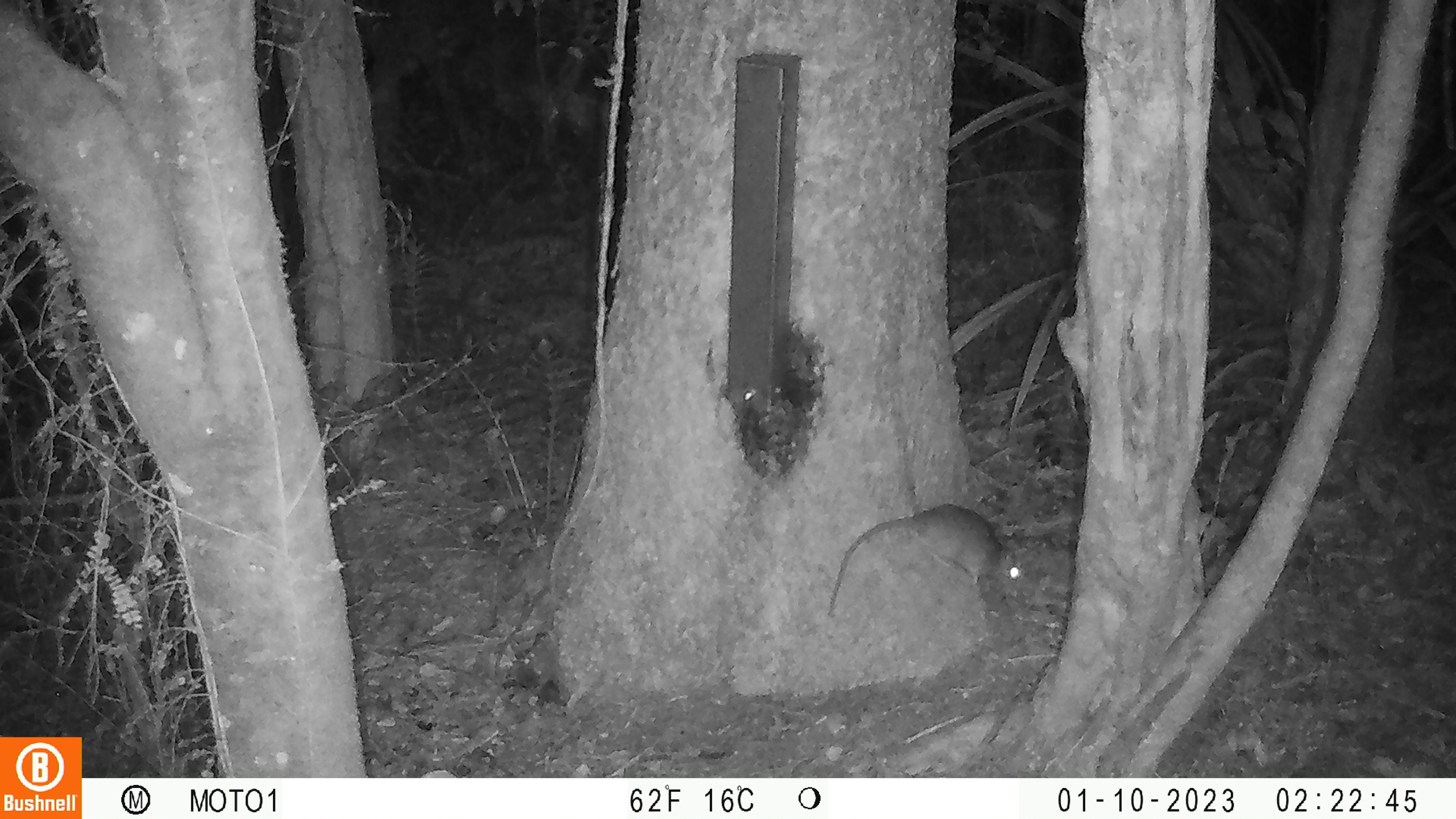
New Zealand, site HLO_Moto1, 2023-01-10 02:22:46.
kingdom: Animalia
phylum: Chordata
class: Mammalia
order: Rodentia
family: Muridae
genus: Rattus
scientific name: Rattus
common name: rat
Rat (Rattus).